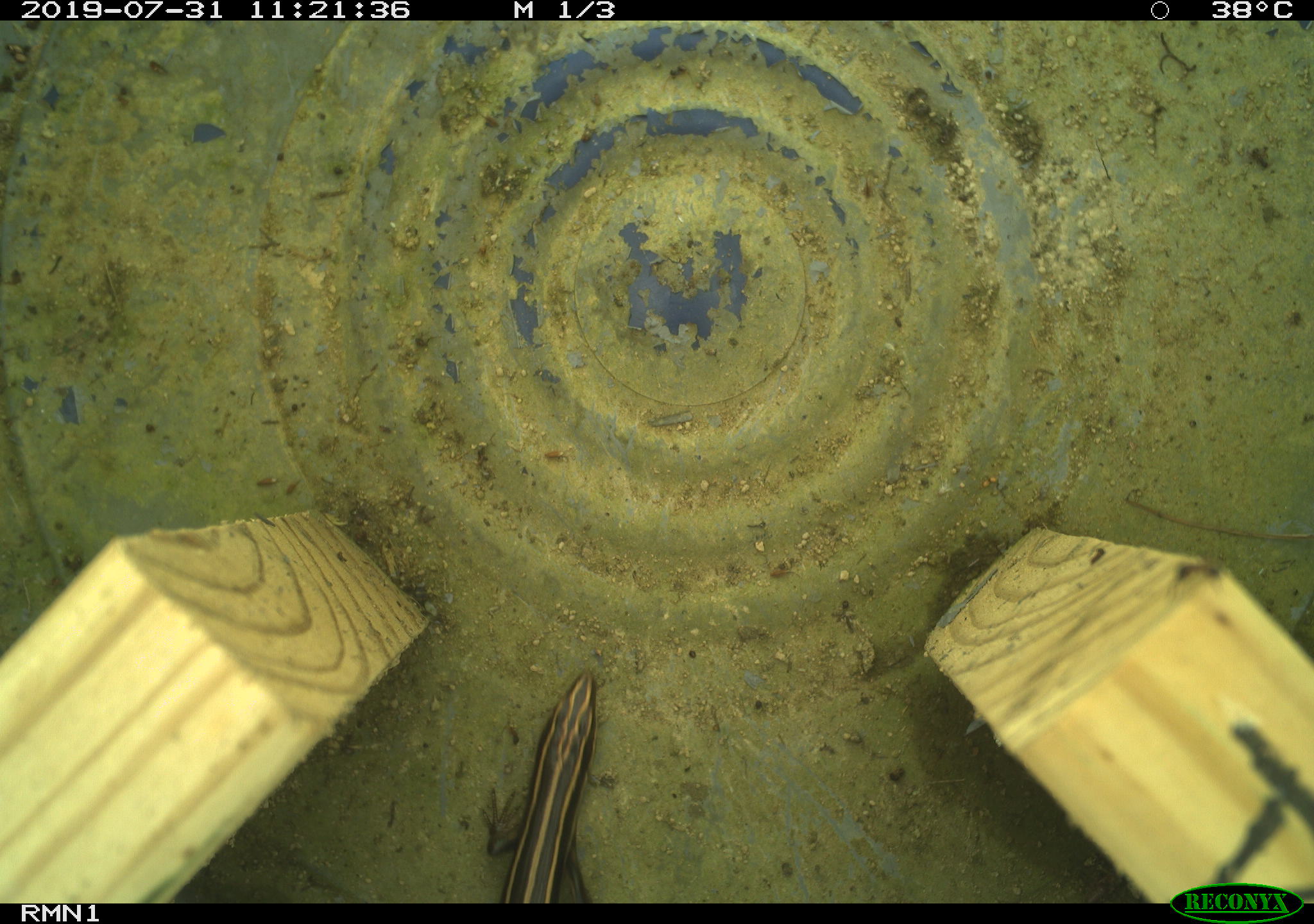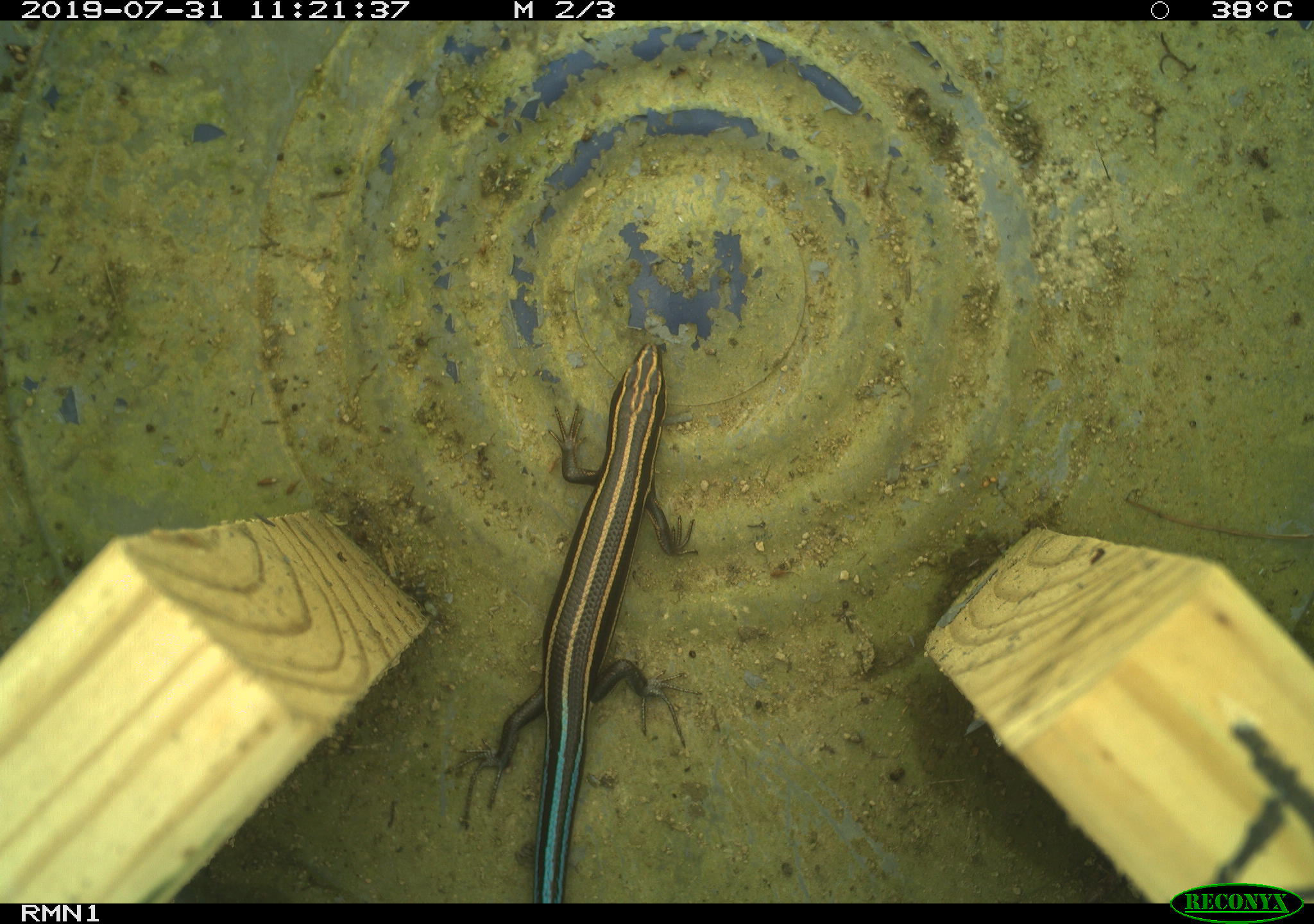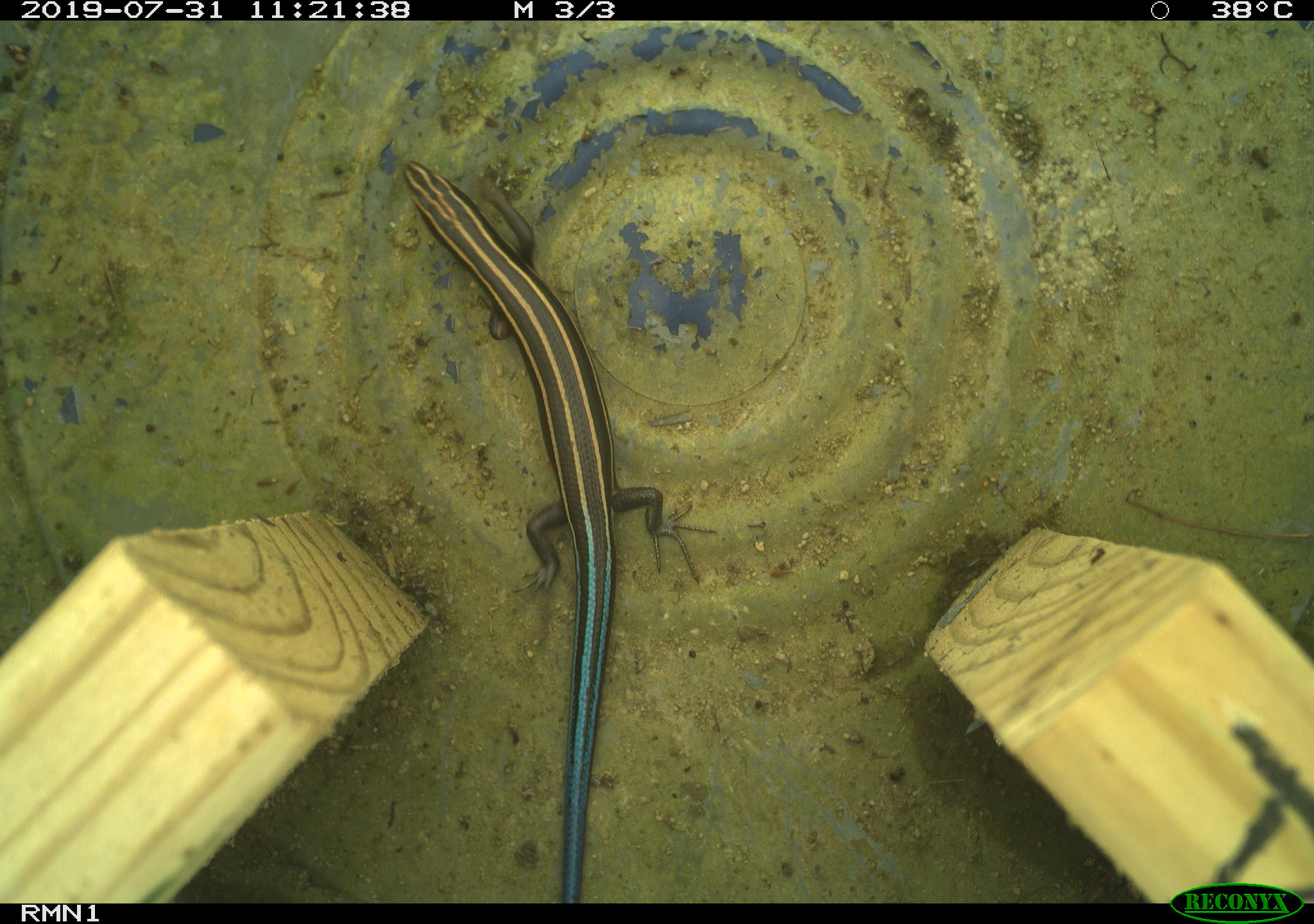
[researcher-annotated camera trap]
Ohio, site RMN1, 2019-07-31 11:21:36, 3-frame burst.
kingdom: Animalia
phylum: Chordata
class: Reptilia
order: Squamata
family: Scincidae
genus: Plestiodon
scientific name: Plestiodon fasciatus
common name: common five-lined skink